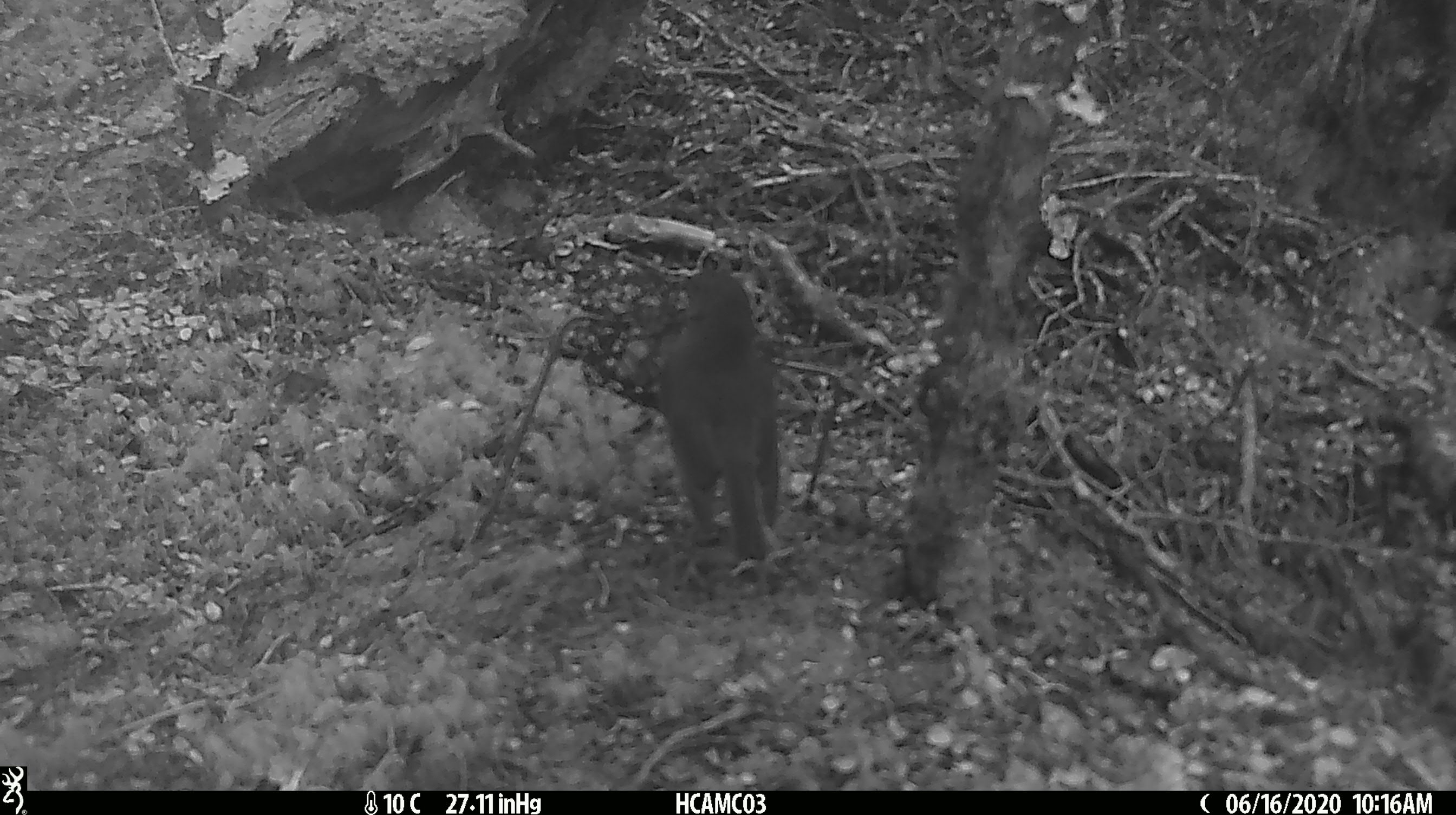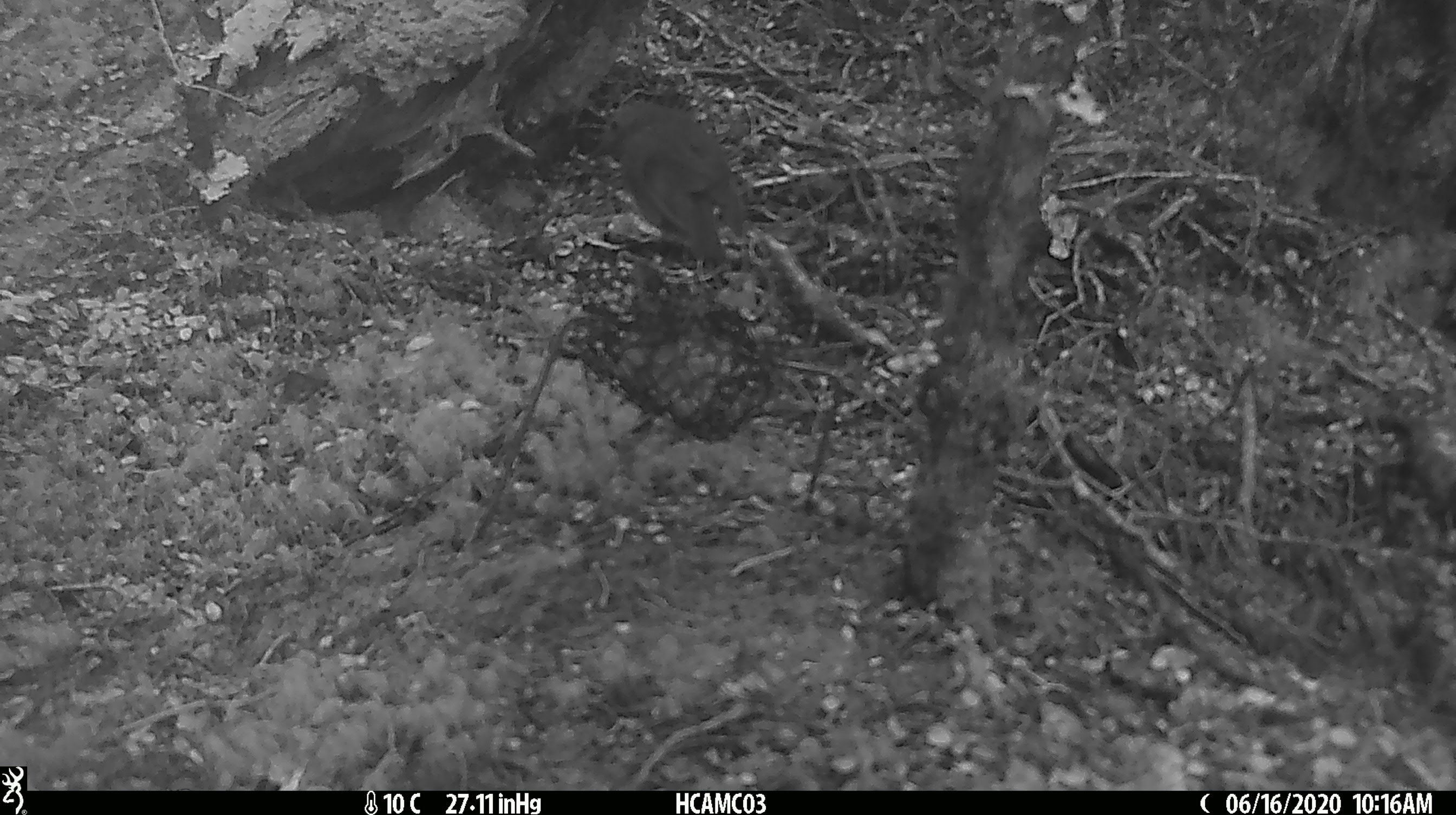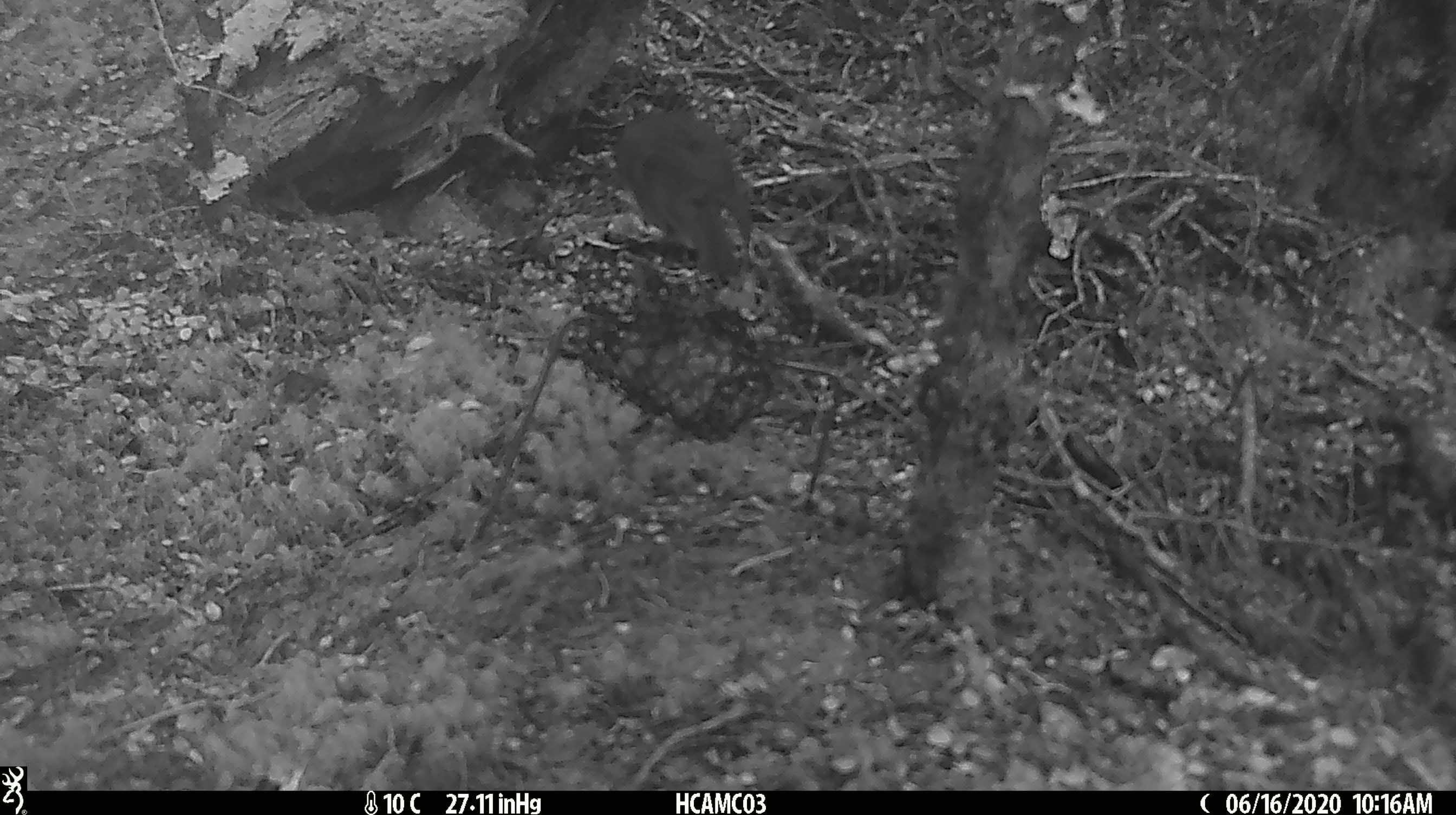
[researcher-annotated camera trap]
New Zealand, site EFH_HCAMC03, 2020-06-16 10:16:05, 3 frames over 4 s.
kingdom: Animalia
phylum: Chordata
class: Aves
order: Passeriformes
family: Petroicidae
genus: Petroica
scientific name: Petroica australis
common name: new zealand robin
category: robin